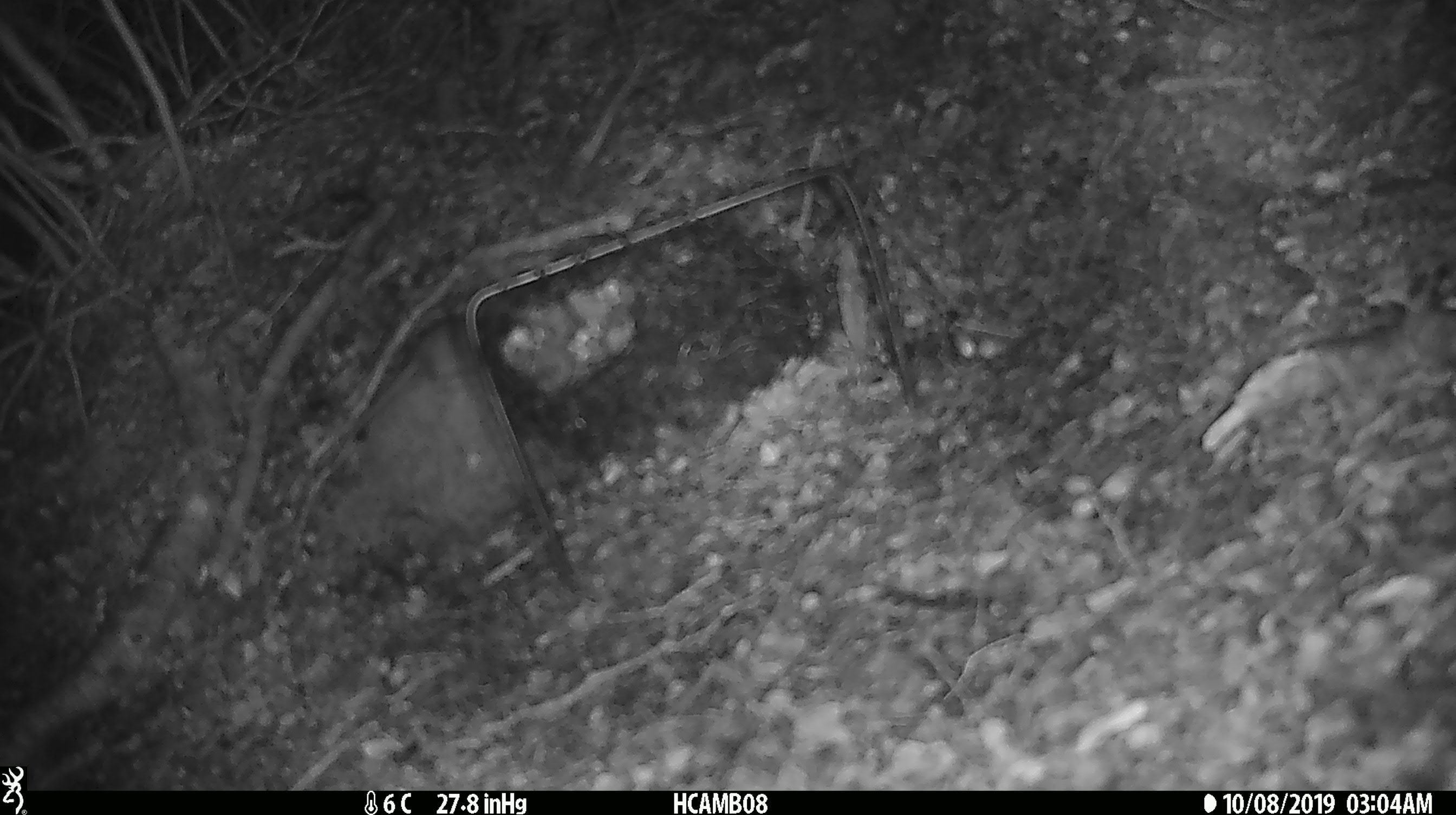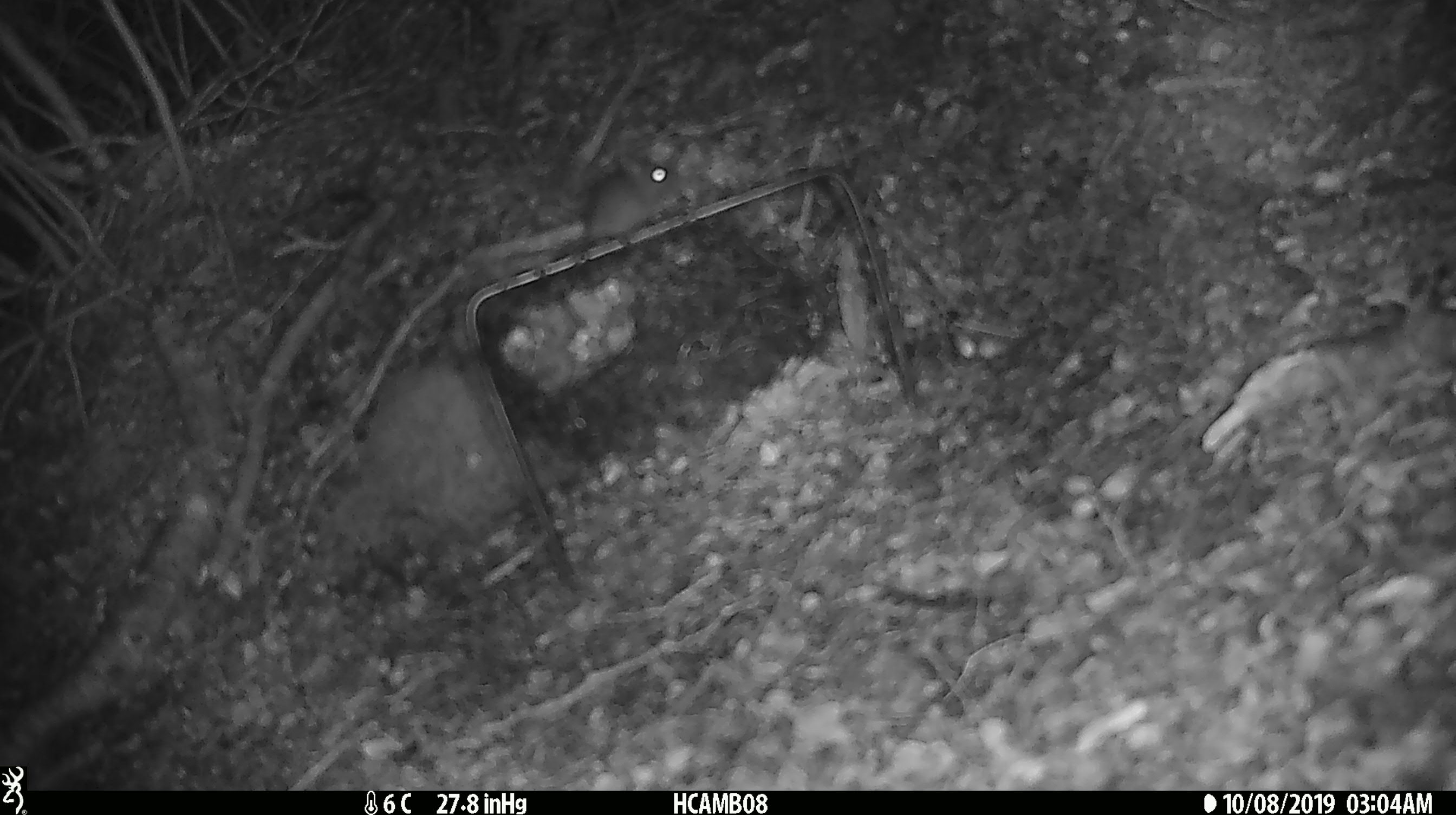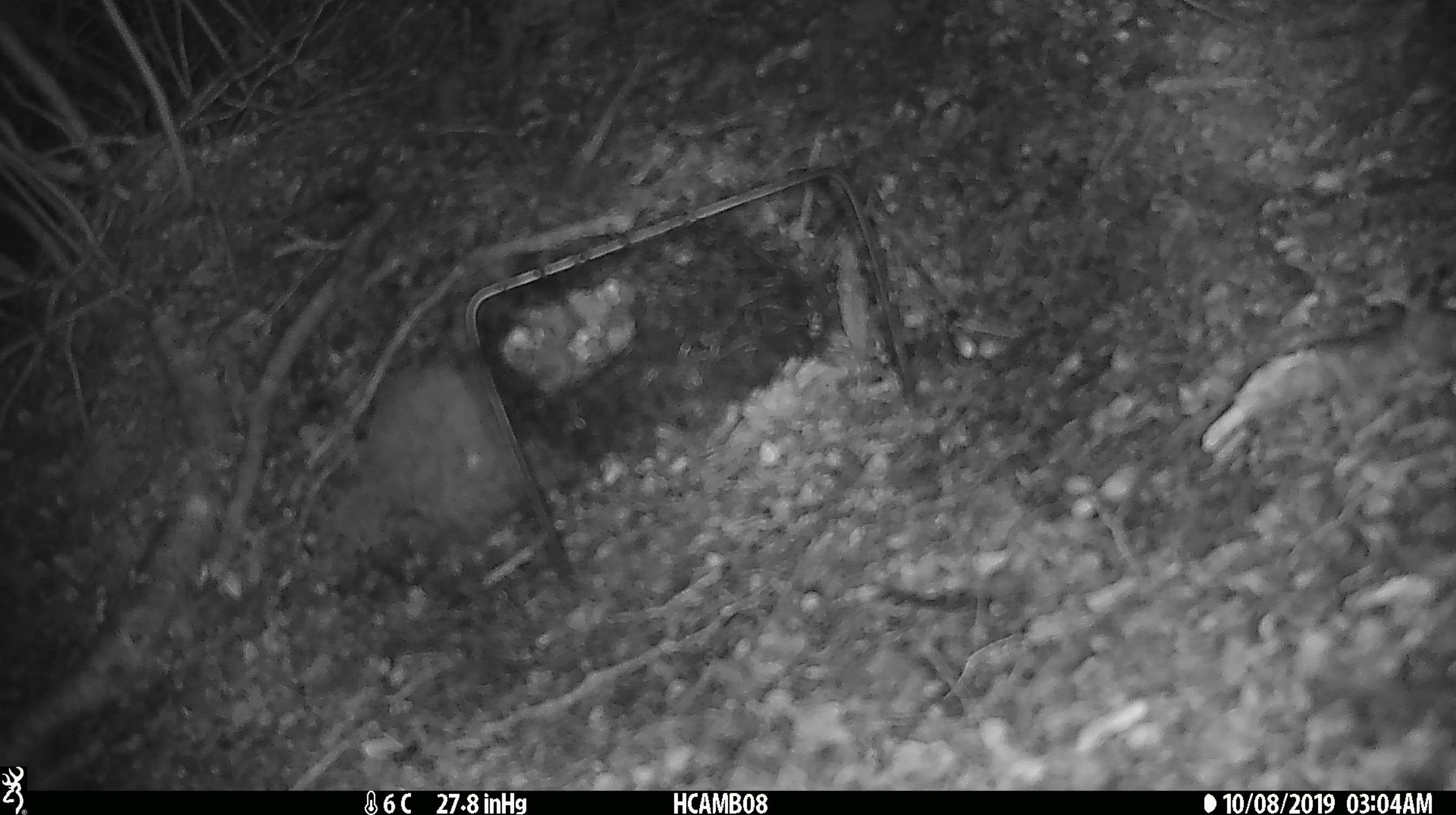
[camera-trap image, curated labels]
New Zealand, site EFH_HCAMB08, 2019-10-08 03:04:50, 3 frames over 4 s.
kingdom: Animalia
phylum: Chordata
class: Mammalia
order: Rodentia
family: Muridae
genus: Mus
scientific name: Mus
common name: mouse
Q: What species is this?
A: Mouse (Mus).